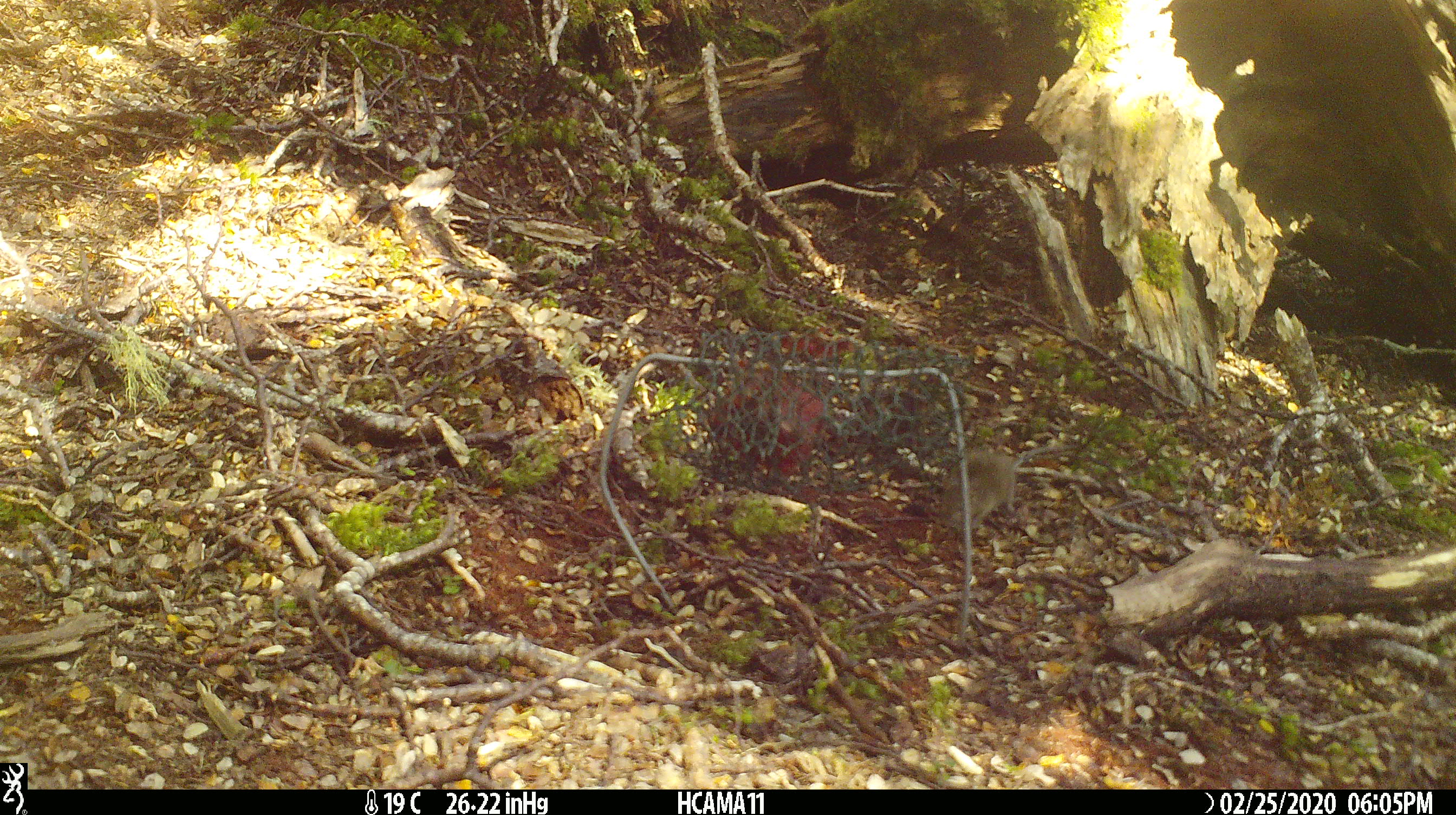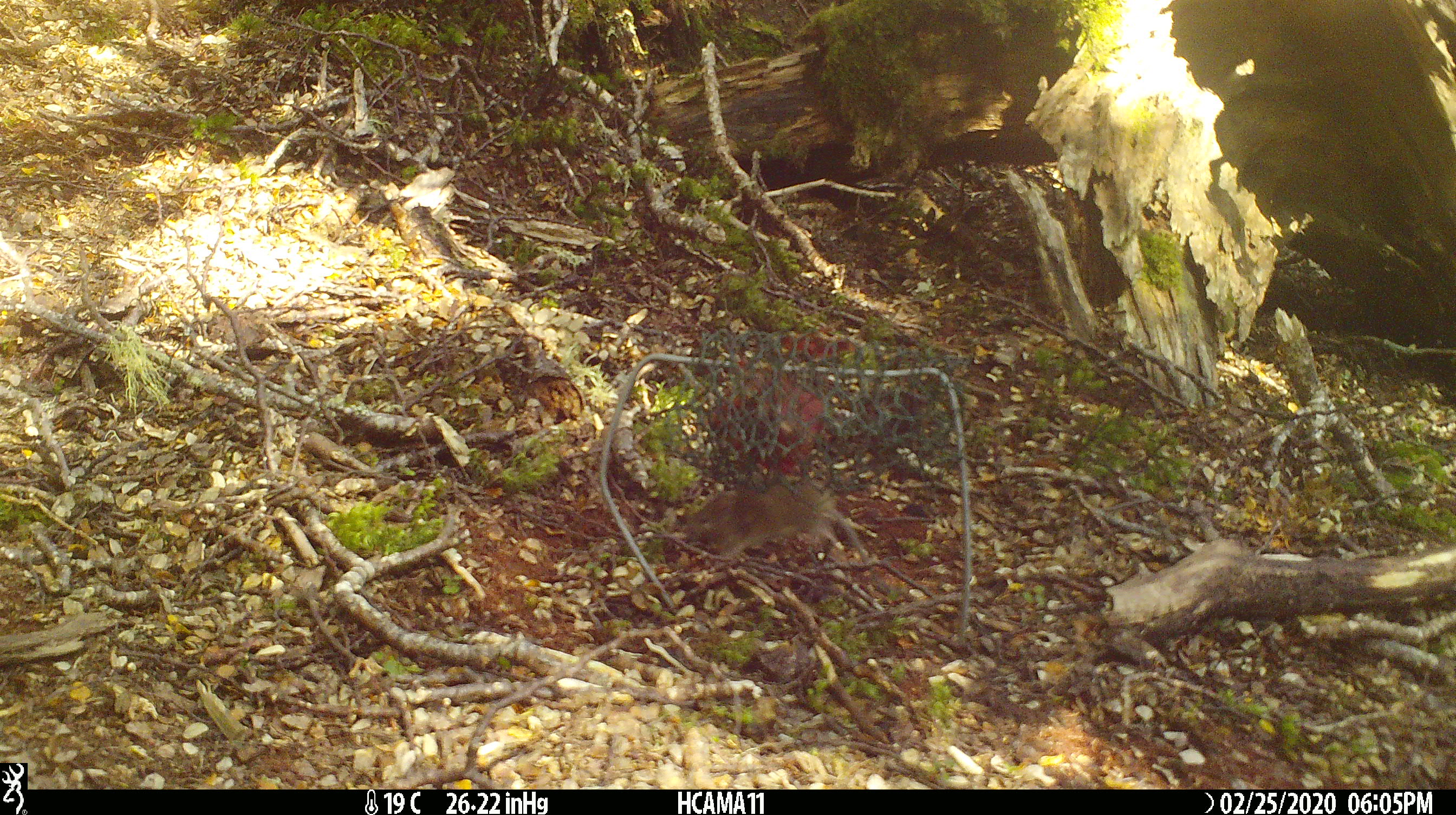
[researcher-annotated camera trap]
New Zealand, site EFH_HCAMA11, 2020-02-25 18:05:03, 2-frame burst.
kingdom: Animalia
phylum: Chordata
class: Mammalia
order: Rodentia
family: Muridae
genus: Mus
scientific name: Mus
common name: mouse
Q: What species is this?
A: Mouse (Mus).